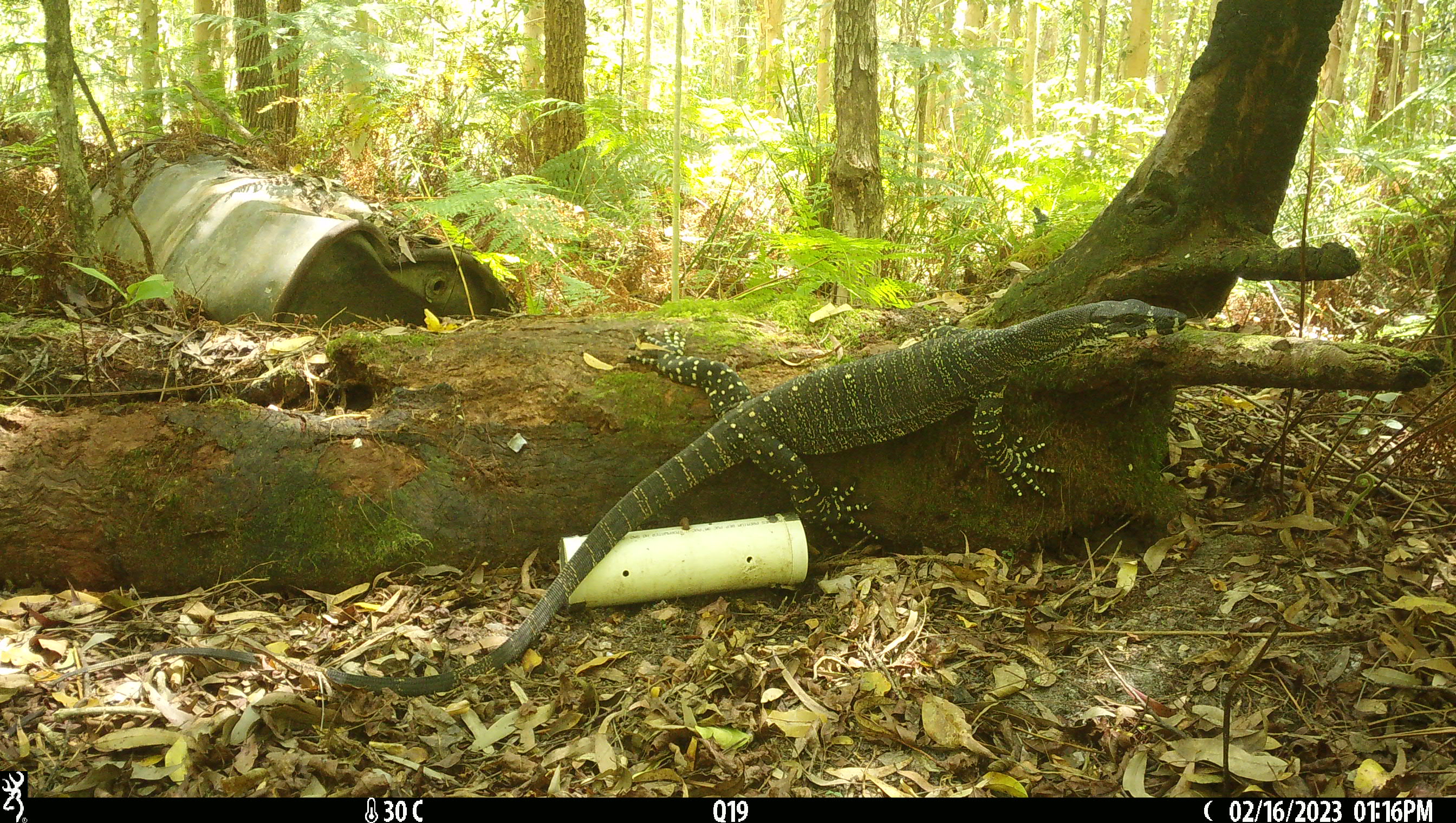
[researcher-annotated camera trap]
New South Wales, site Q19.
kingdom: Animalia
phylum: Chordata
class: Reptilia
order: Squamata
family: Varanidae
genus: Varanus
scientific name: Varanus varius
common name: lace monitor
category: goanna